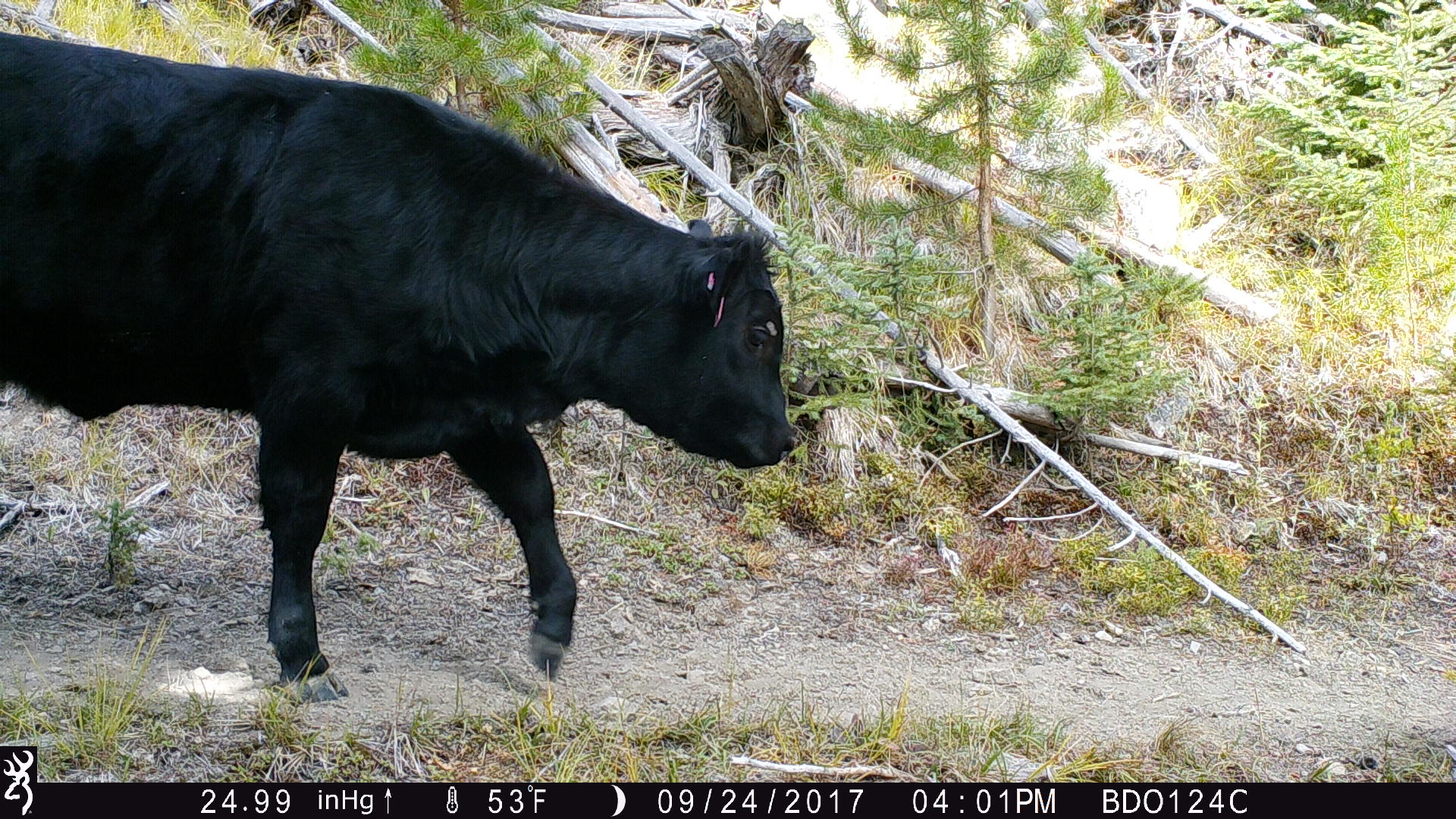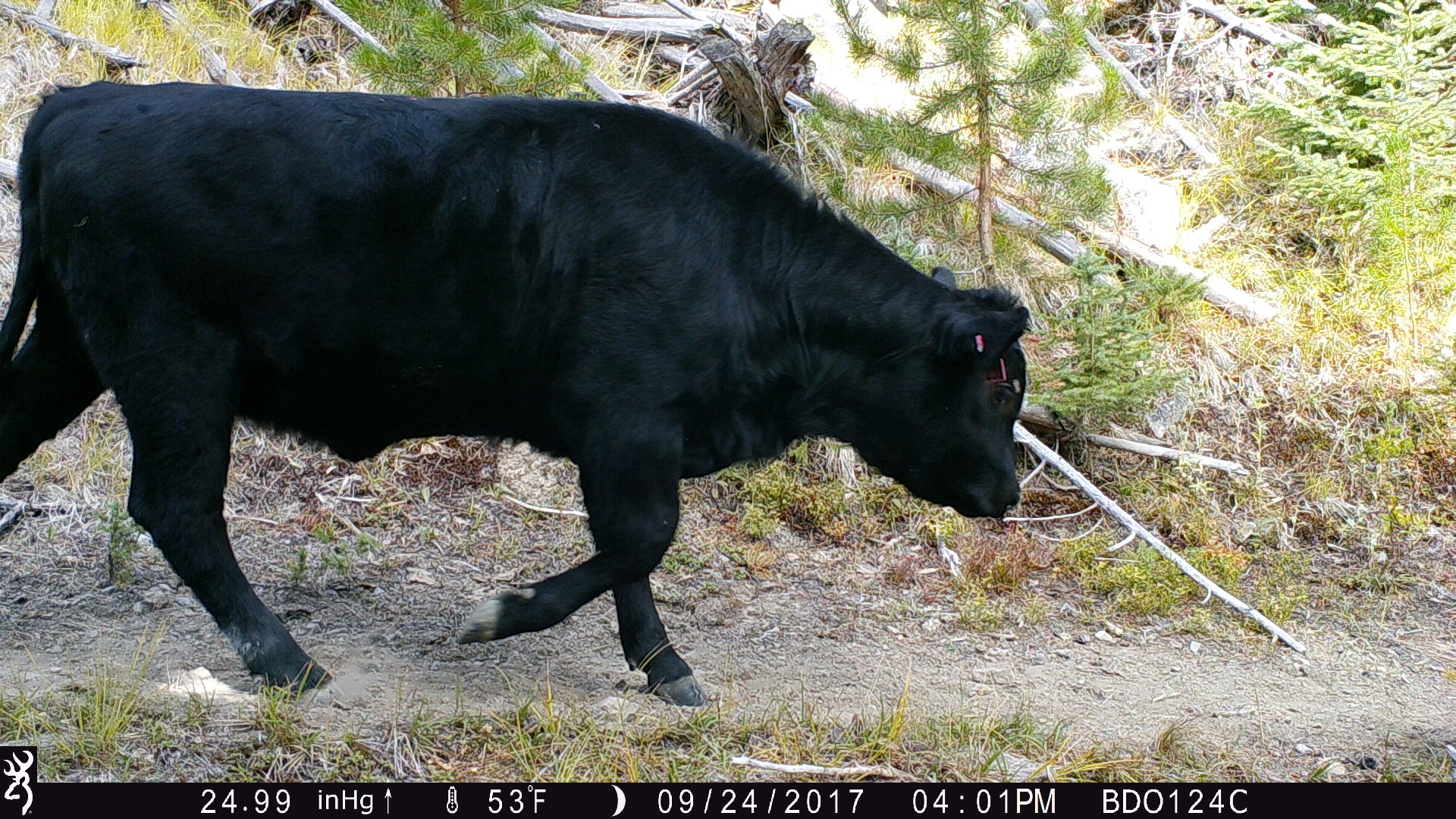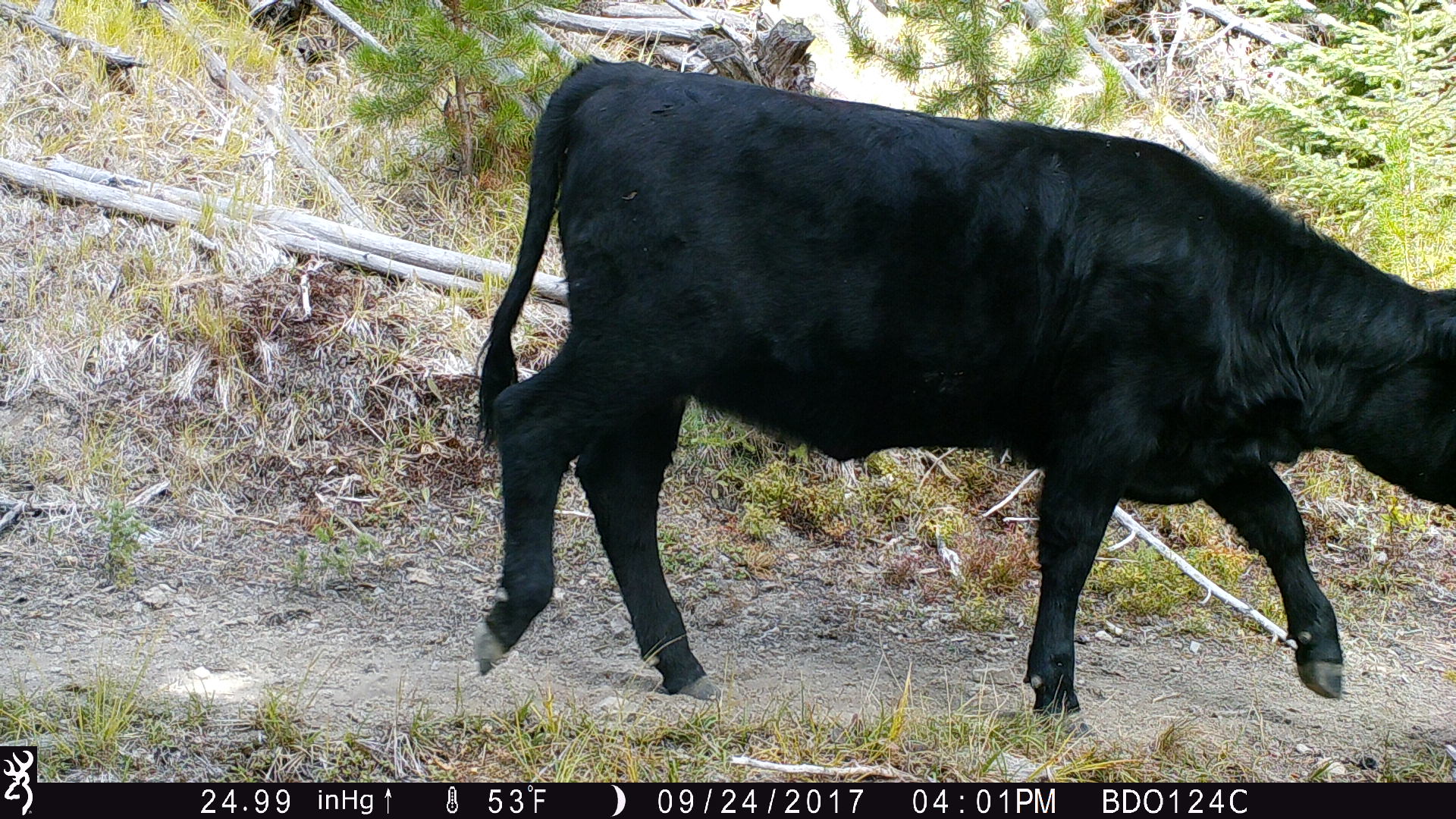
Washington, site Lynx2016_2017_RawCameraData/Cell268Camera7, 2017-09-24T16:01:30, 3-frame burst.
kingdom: Animalia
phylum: Chordata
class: Mammalia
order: Artiodactyla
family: Bovidae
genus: Bos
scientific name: Bos taurus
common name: domestic cattle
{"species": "domestic cattle (Bos taurus)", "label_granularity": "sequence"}